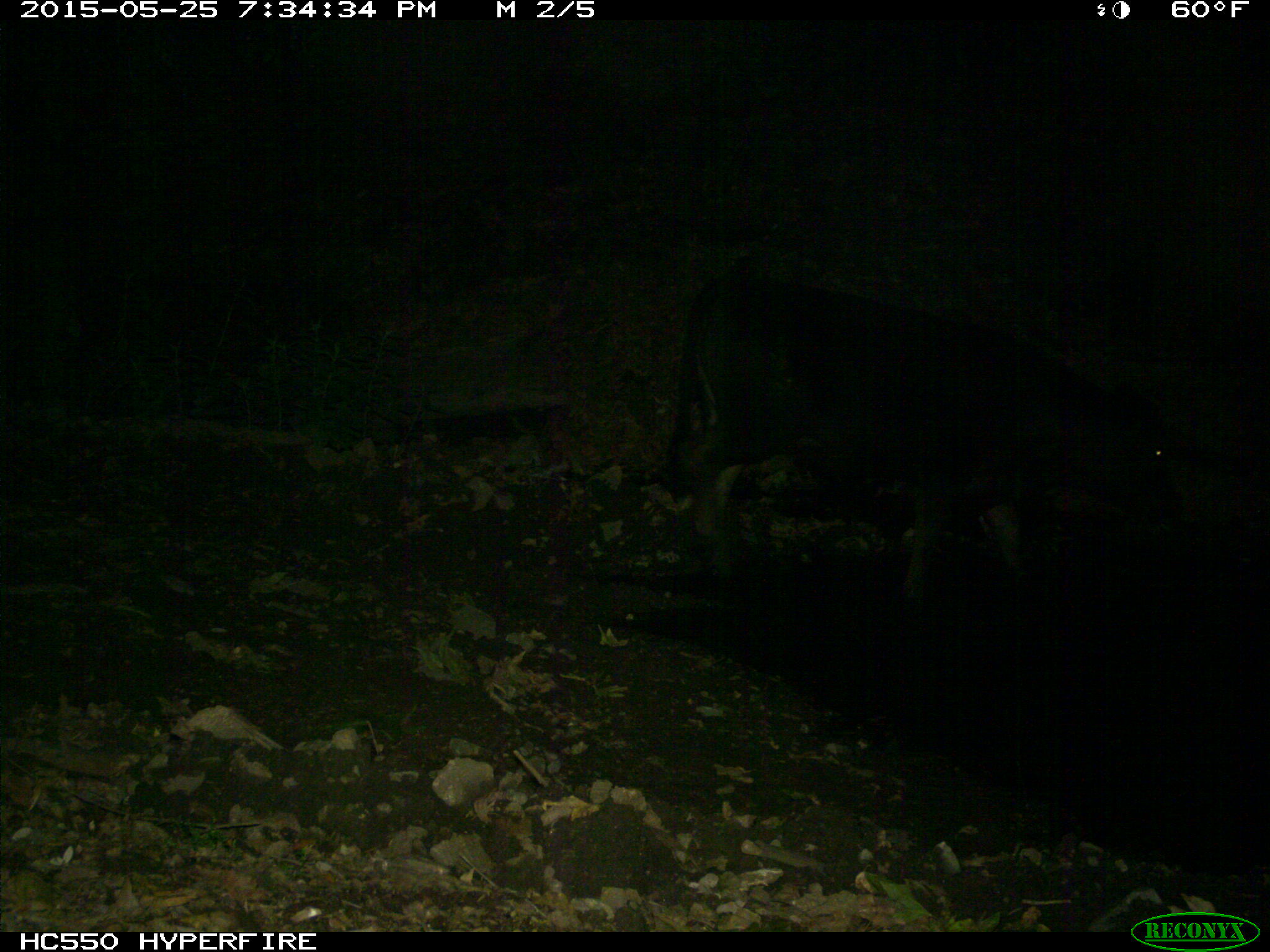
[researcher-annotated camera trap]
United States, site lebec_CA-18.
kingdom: Animalia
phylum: Chordata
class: Mammalia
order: Artiodactyla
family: Bovidae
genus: Bos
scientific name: Bos taurus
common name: domestic cow